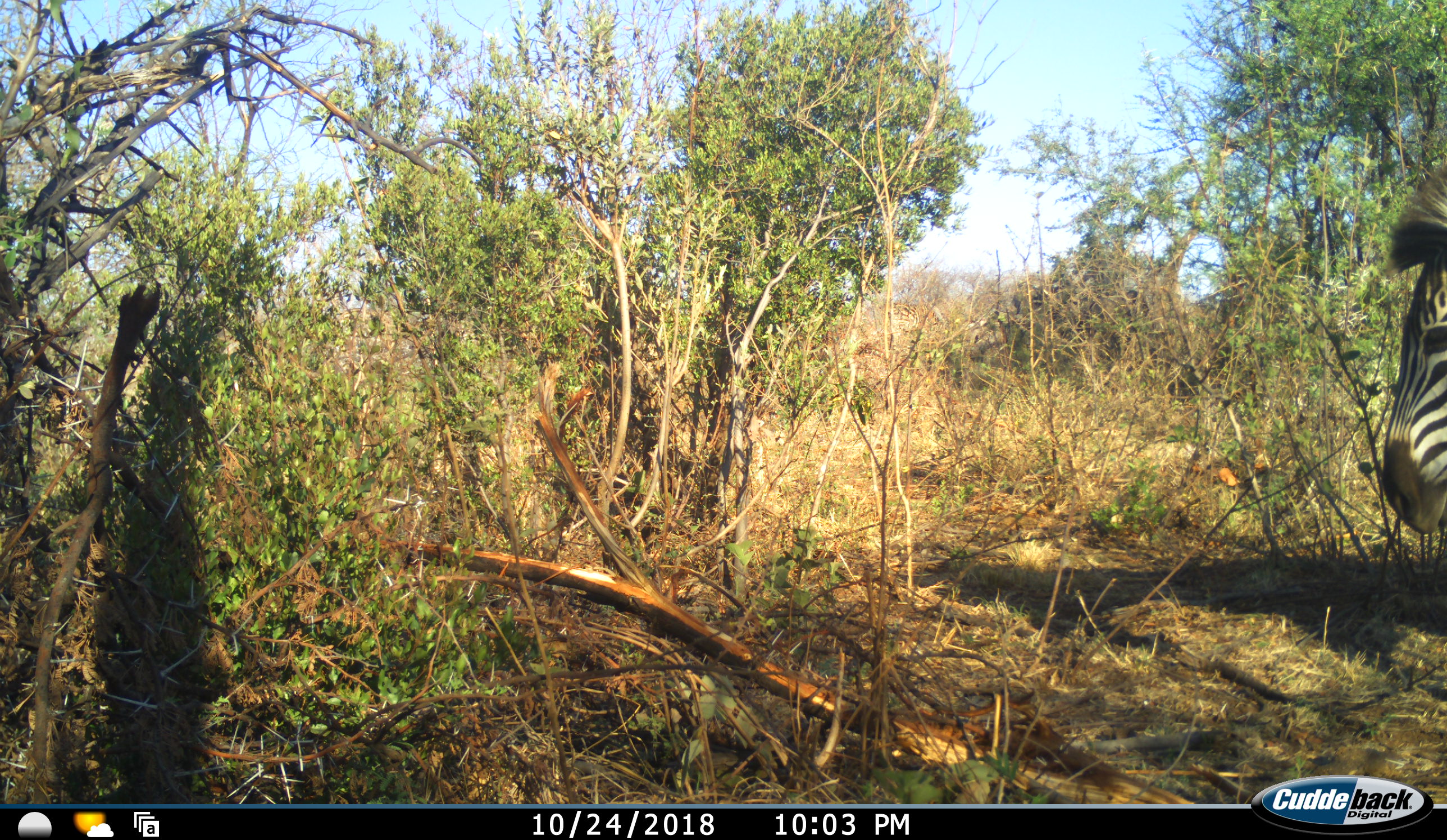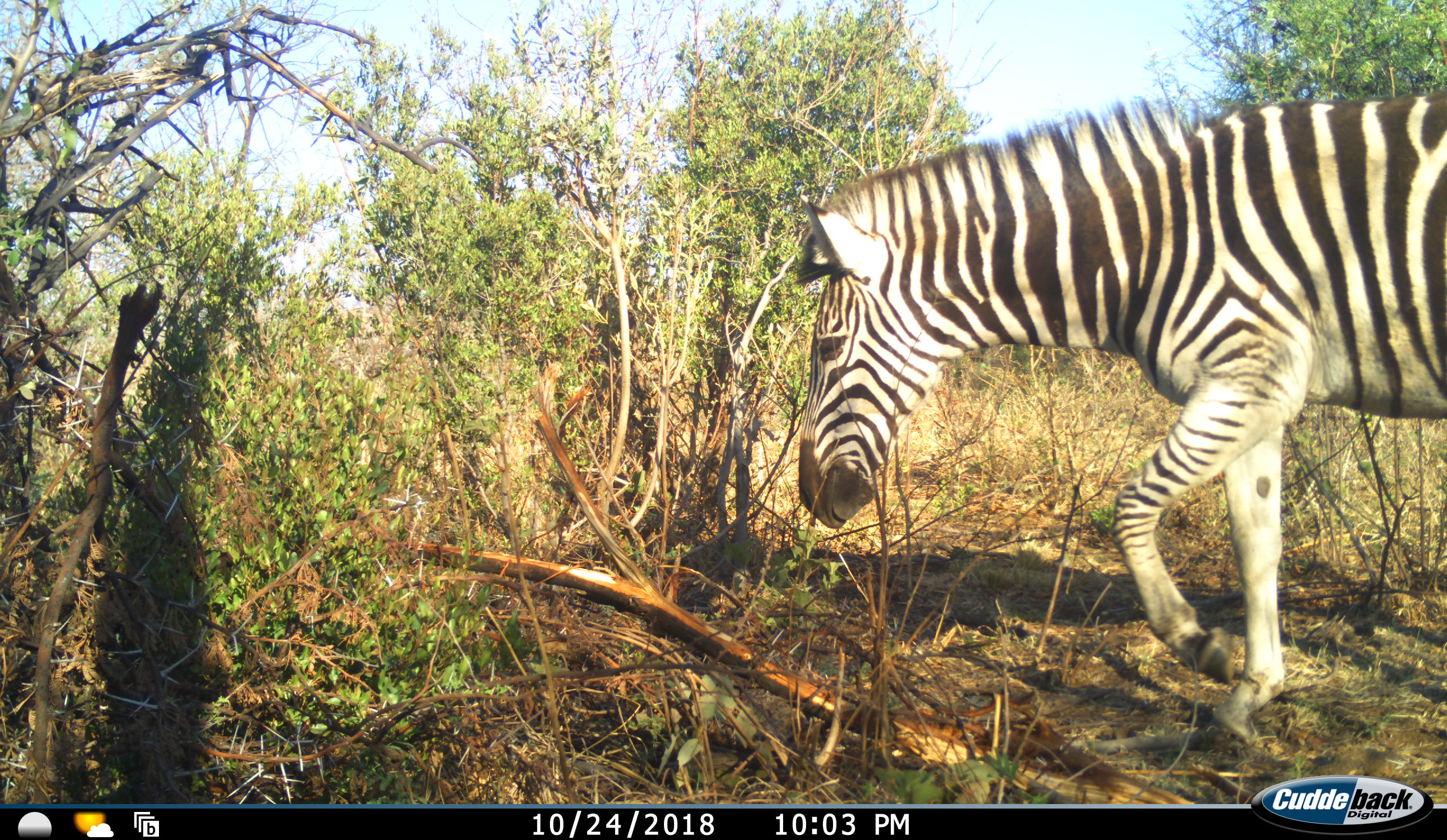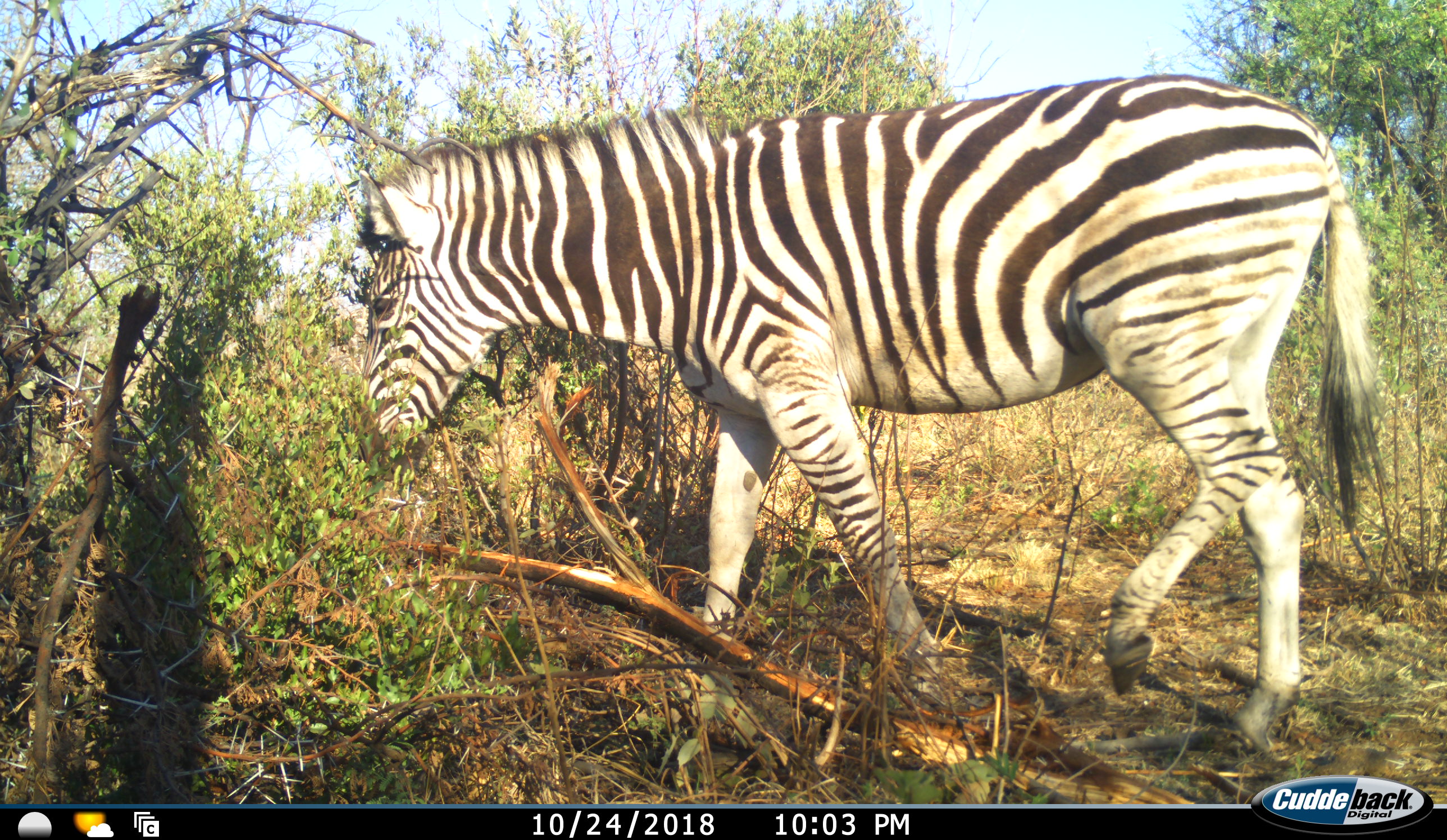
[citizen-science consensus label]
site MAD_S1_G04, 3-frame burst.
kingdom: Animalia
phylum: Chordata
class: Mammalia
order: Perissodactyla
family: Equidae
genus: Equus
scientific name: Equus quagga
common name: plains zebra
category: zebraplains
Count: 1.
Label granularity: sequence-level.